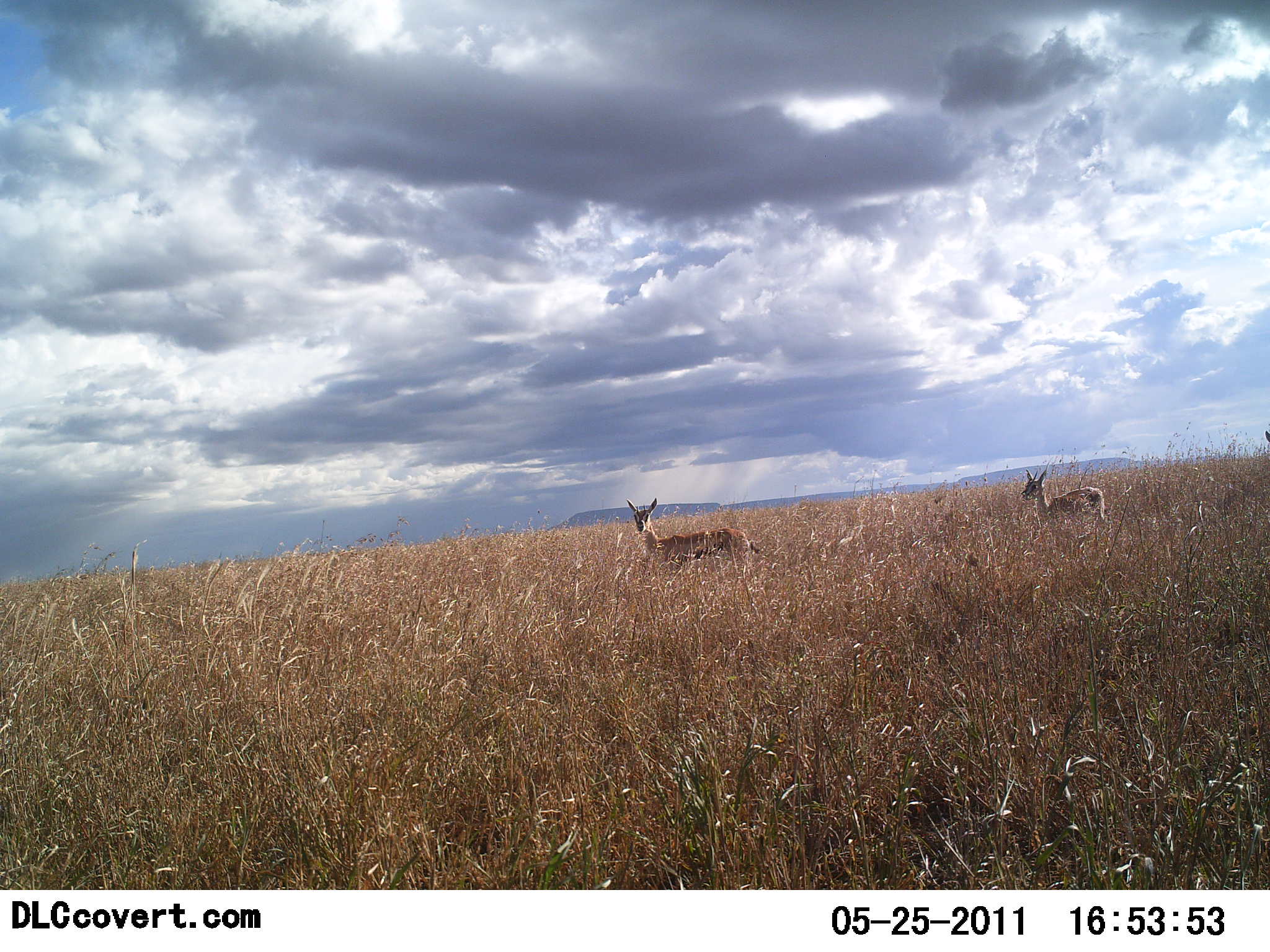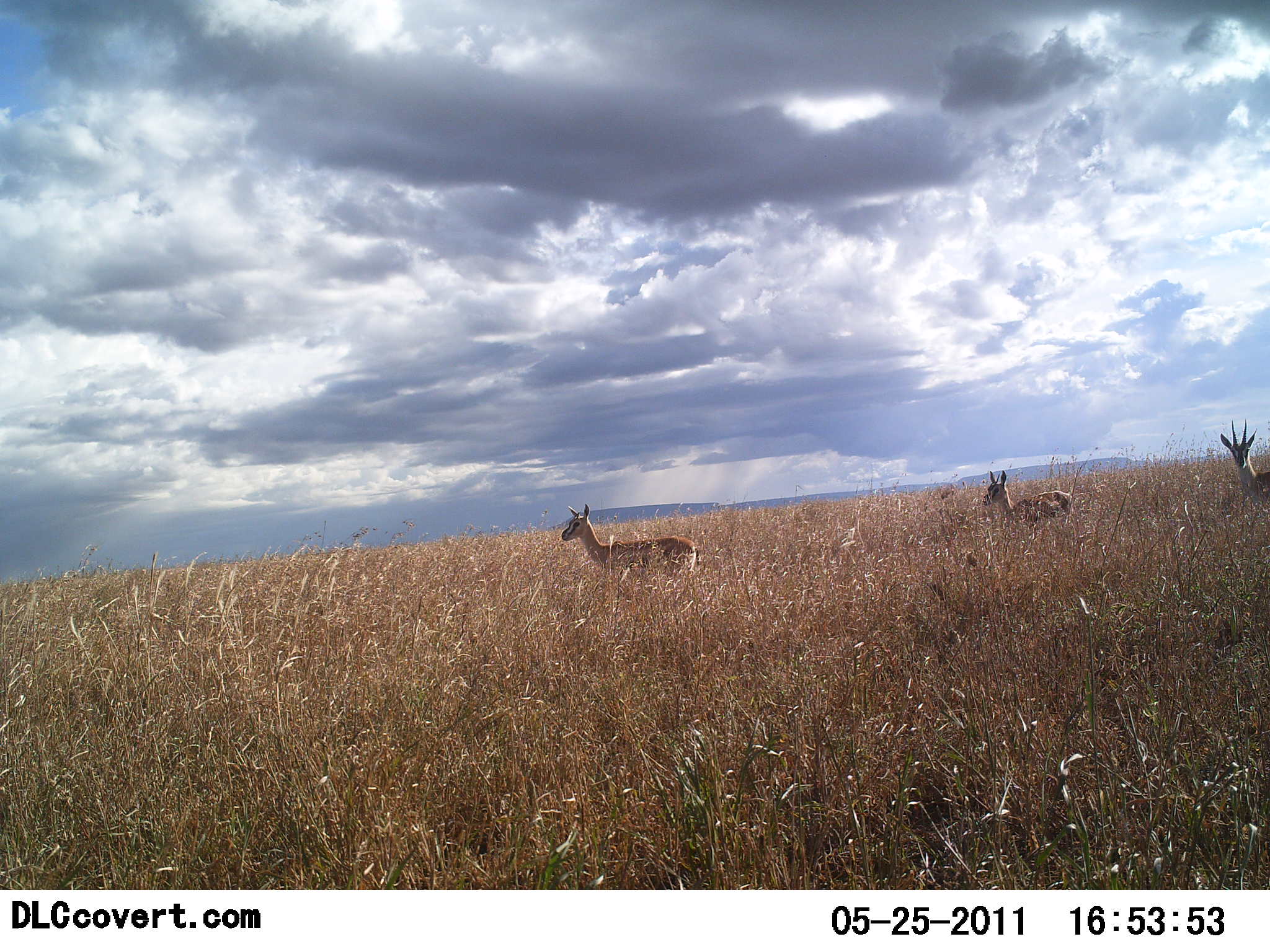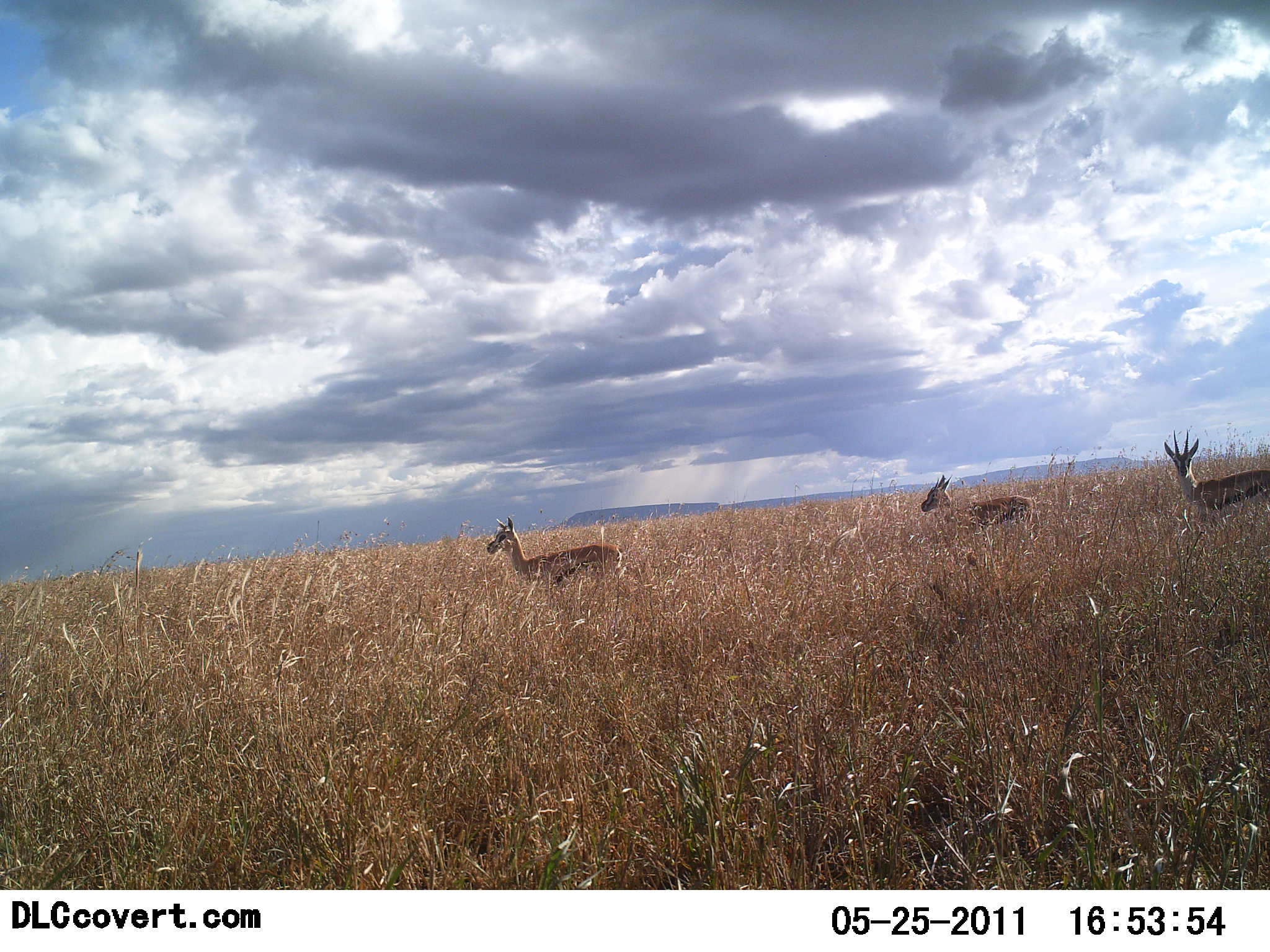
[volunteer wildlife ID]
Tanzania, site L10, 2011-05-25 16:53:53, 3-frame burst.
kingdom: Animalia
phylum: Chordata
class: Mammalia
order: Artiodactyla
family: Bovidae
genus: Eudorcas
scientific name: Eudorcas thomsonii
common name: thomson's gazelle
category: gazellethomsons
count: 3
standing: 0%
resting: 0%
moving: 100%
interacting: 0%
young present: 17%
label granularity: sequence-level